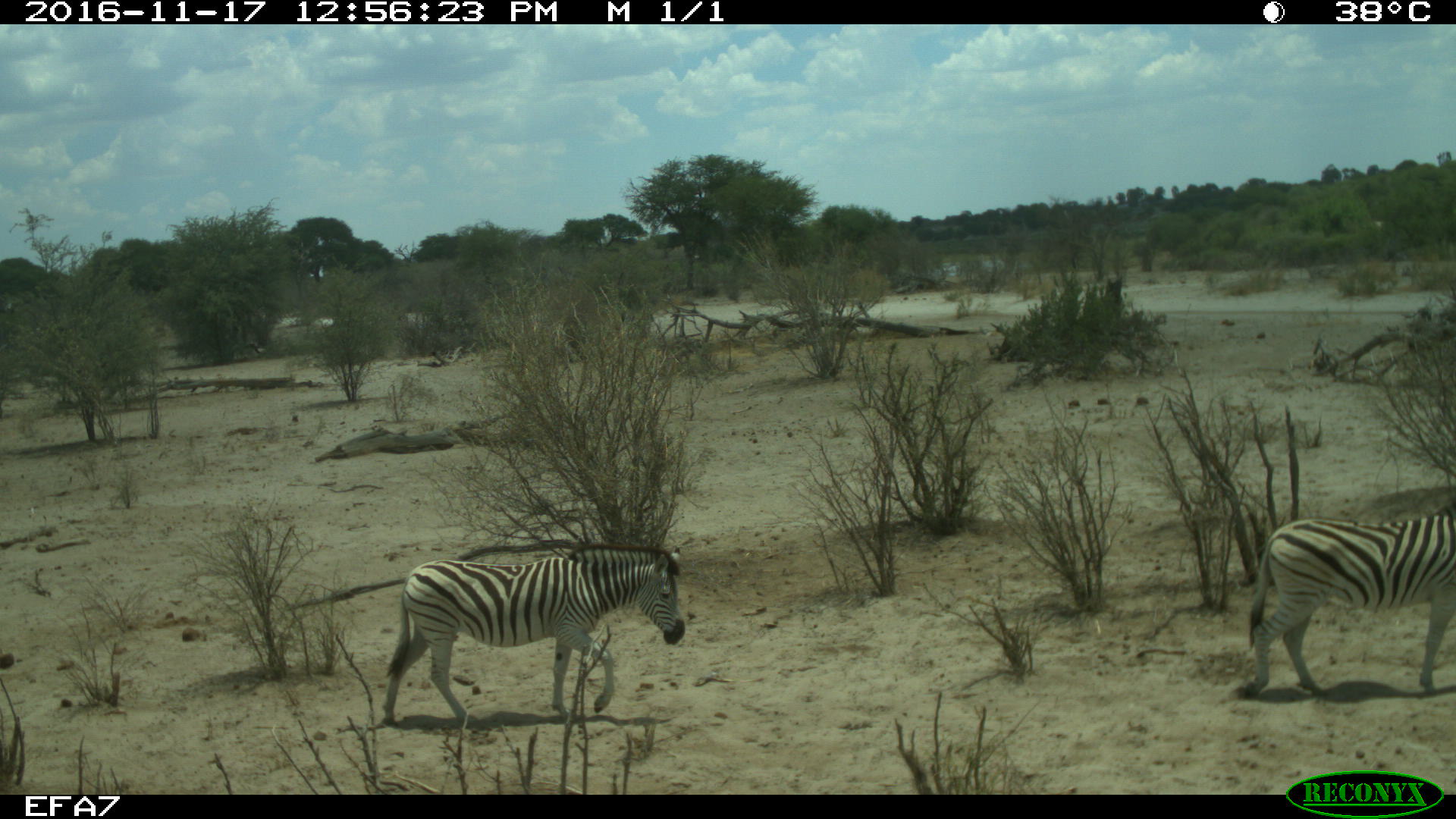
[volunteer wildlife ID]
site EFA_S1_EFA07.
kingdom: Animalia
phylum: Chordata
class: Mammalia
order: Perissodactyla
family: Equidae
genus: Equus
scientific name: Equus quagga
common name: plains zebra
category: zebraplains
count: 2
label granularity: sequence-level